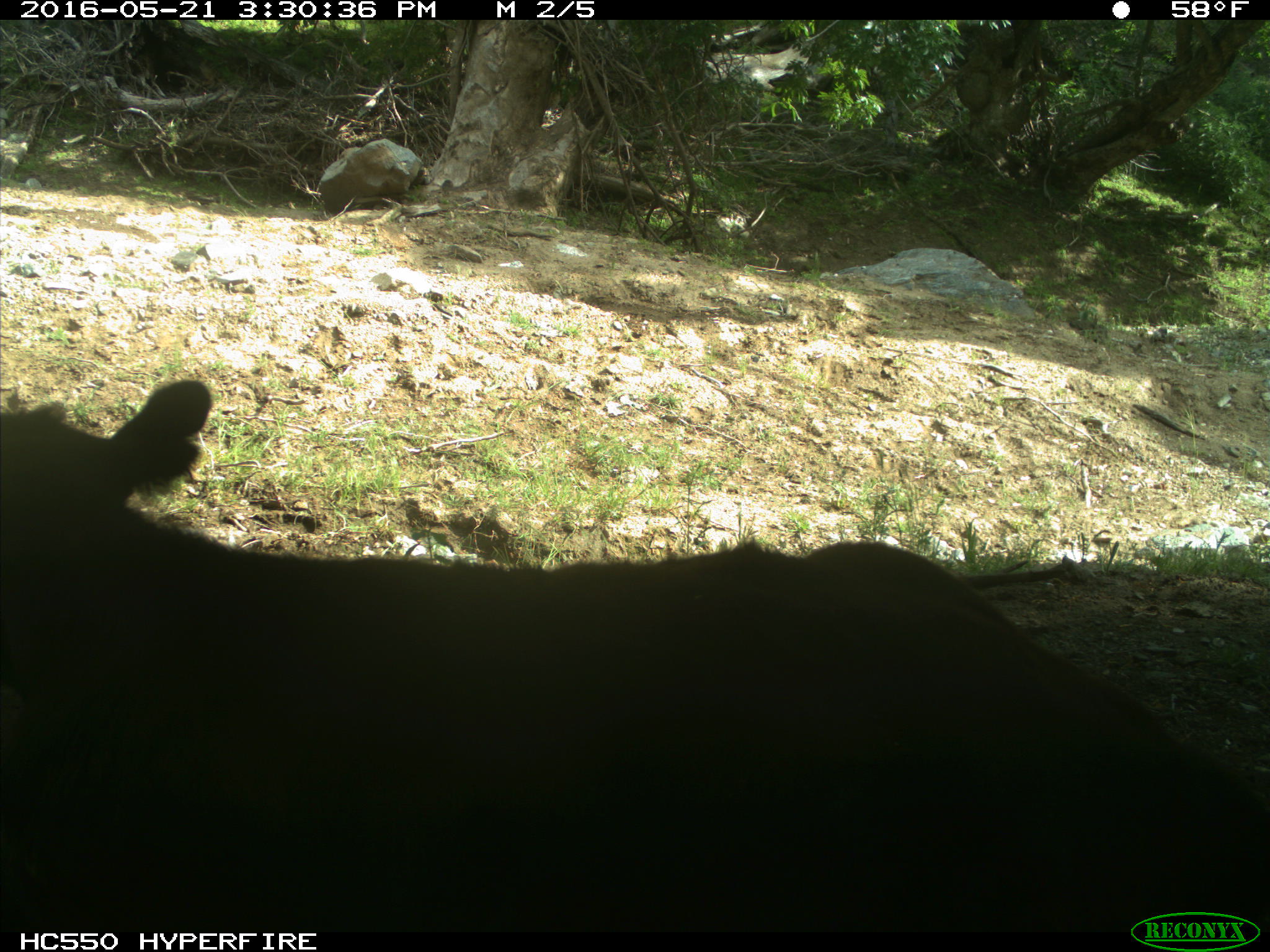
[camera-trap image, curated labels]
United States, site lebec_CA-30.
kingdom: Animalia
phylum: Chordata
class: Mammalia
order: Artiodactyla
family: Bovidae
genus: Bos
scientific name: Bos taurus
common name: domestic cow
Bos taurus (domestic cow).